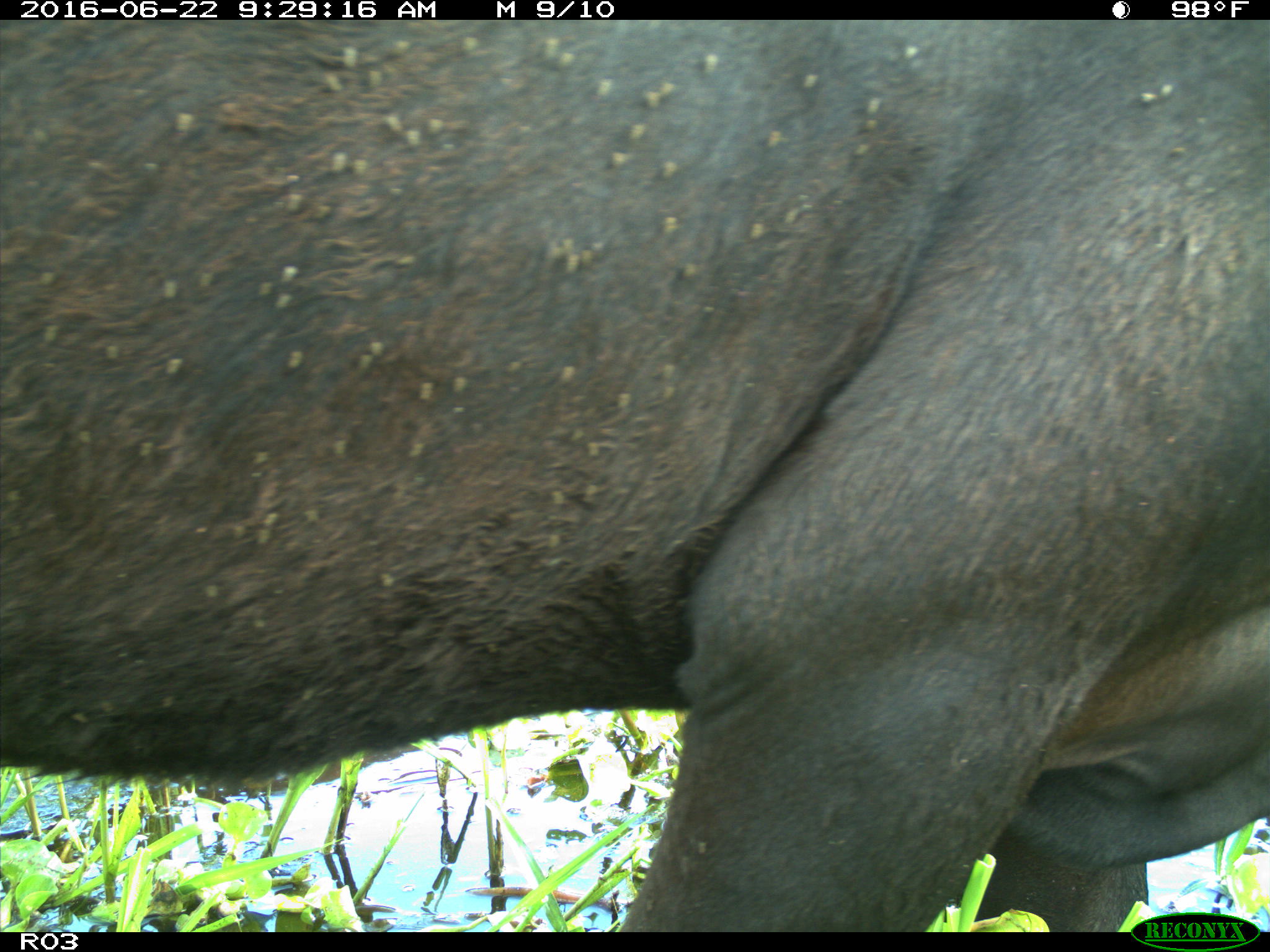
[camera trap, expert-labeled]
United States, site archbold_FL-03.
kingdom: Animalia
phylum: Chordata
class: Mammalia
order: Artiodactyla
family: Bovidae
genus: Bos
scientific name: Bos taurus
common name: domestic cow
Bos taurus (domestic cow).